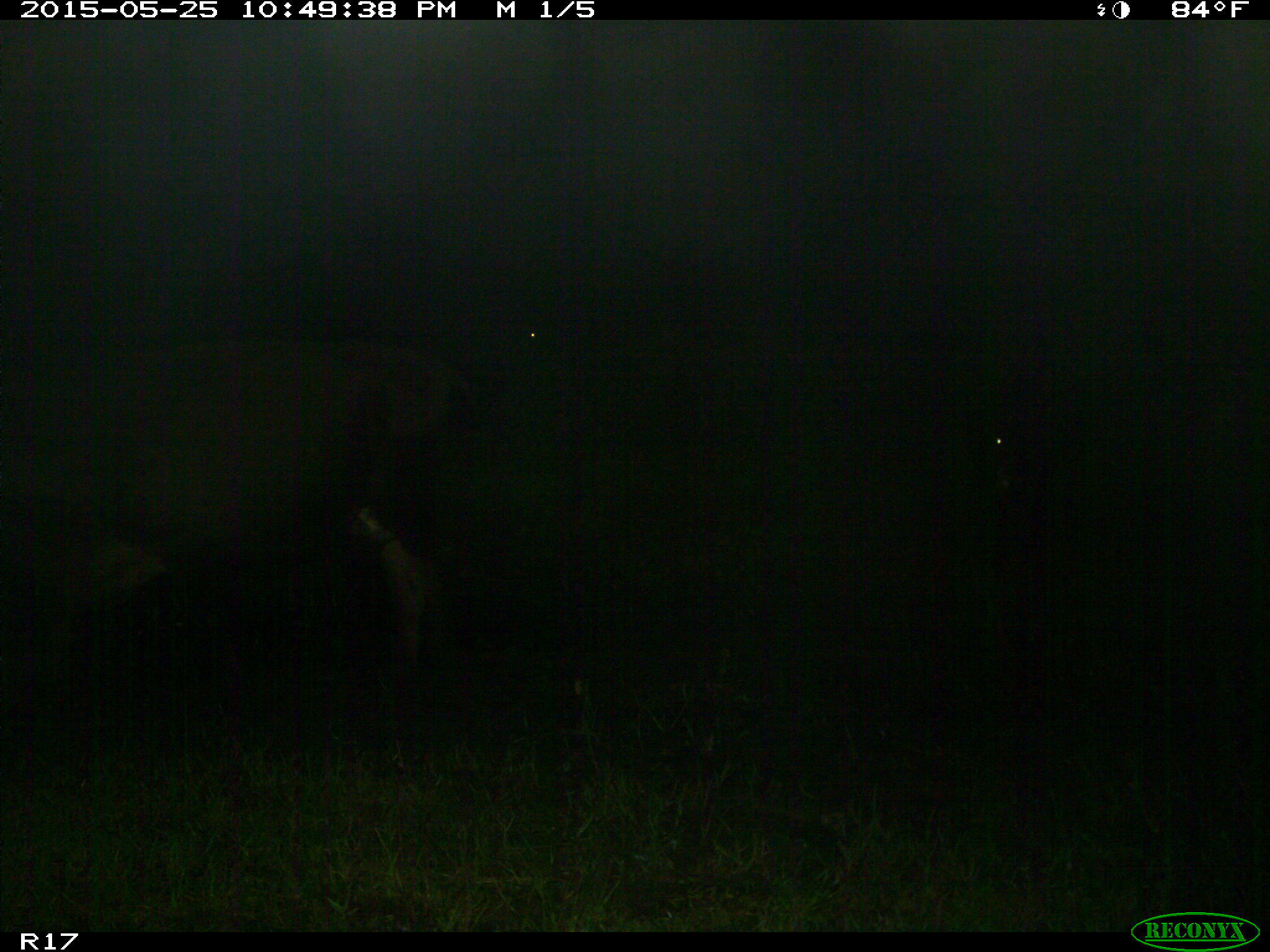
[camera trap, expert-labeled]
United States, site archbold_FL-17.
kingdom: Animalia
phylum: Chordata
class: Mammalia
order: Artiodactyla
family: Bovidae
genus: Bos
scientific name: Bos taurus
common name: domestic cow